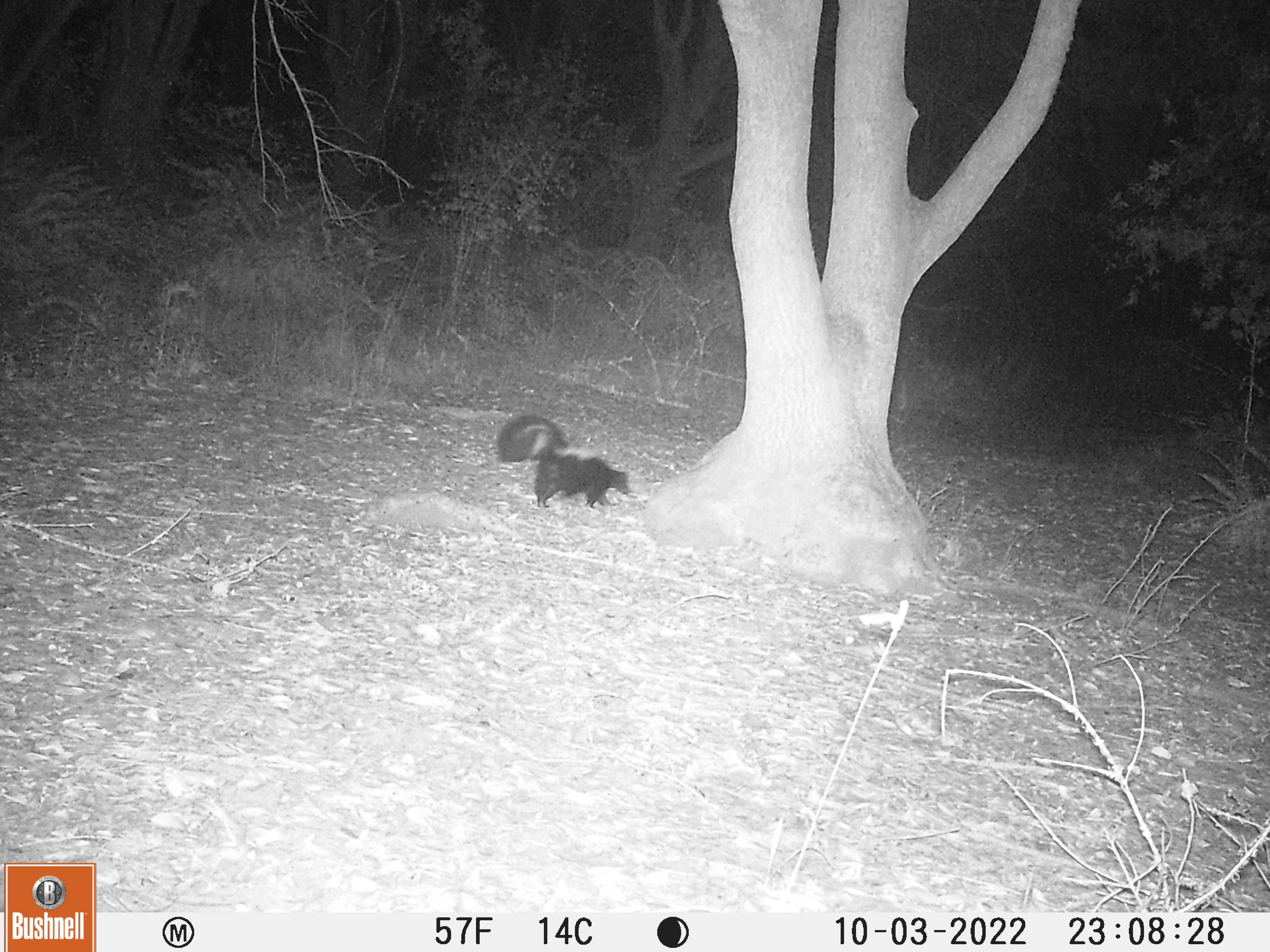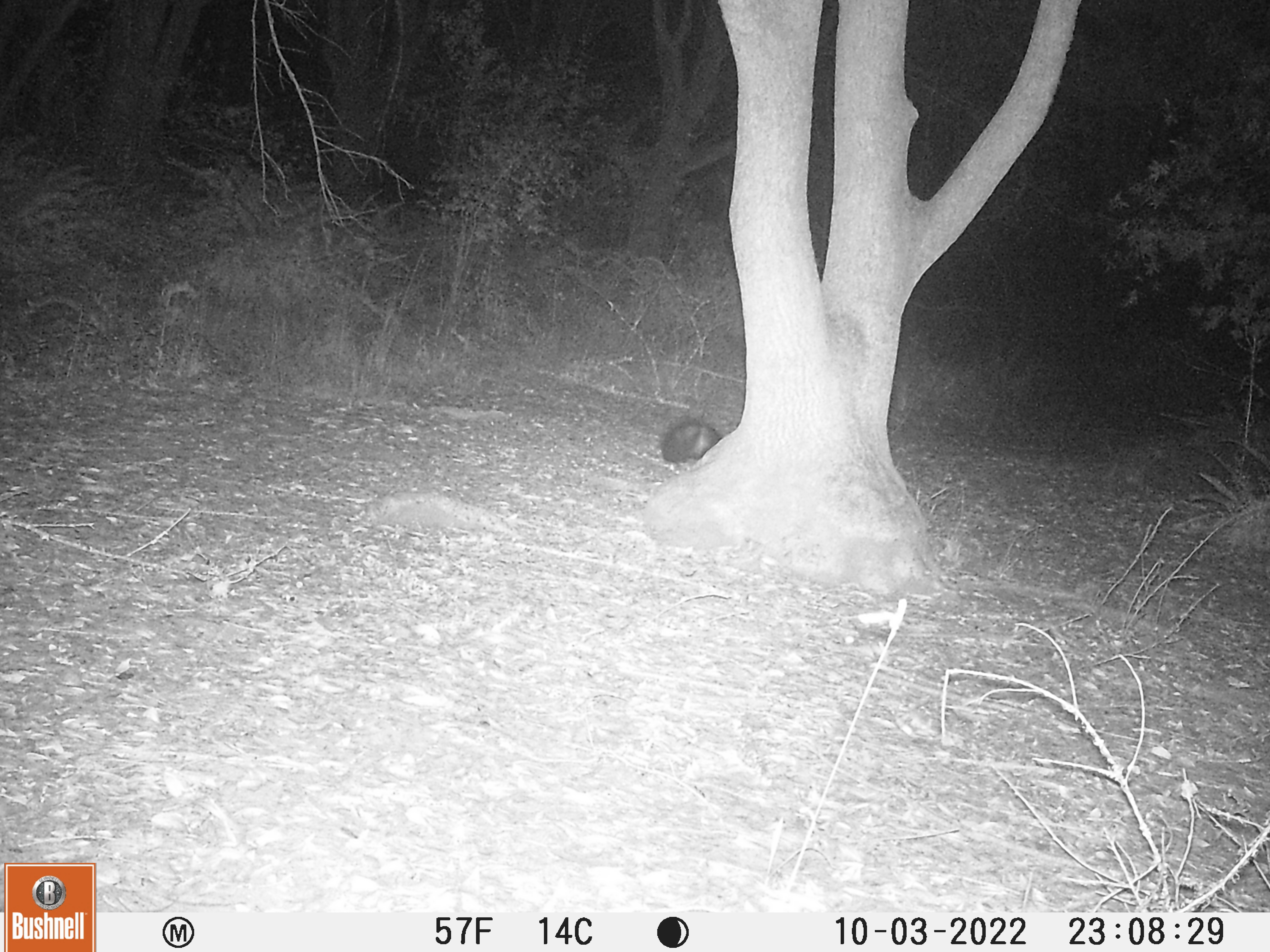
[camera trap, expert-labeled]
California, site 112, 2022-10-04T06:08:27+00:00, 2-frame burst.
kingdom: Animalia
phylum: Chordata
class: Mammalia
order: Carnivora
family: Mephitidae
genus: Mephitis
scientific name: Mephitis mephitis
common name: striped skunk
Striped skunk (Mephitis mephitis).